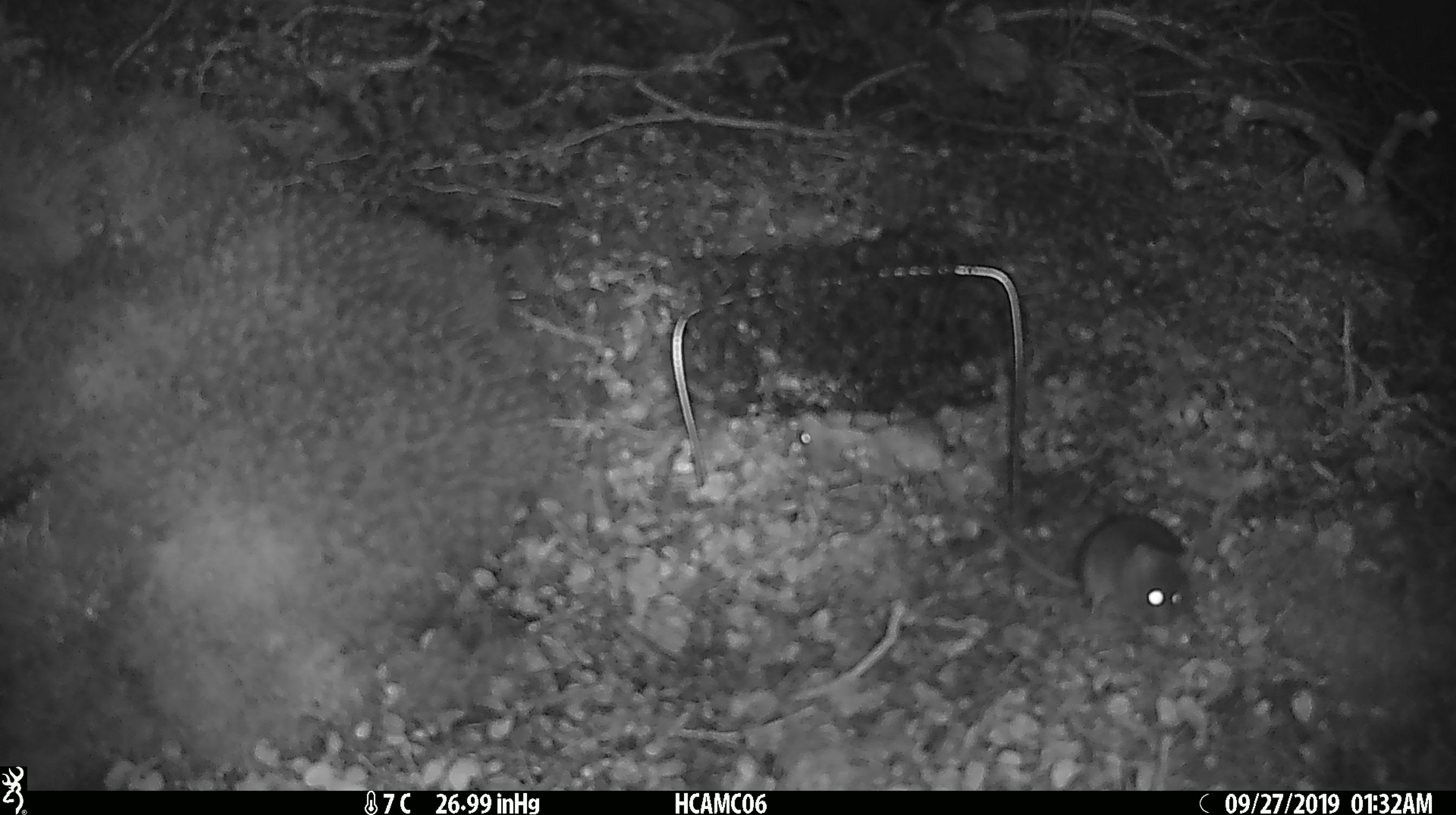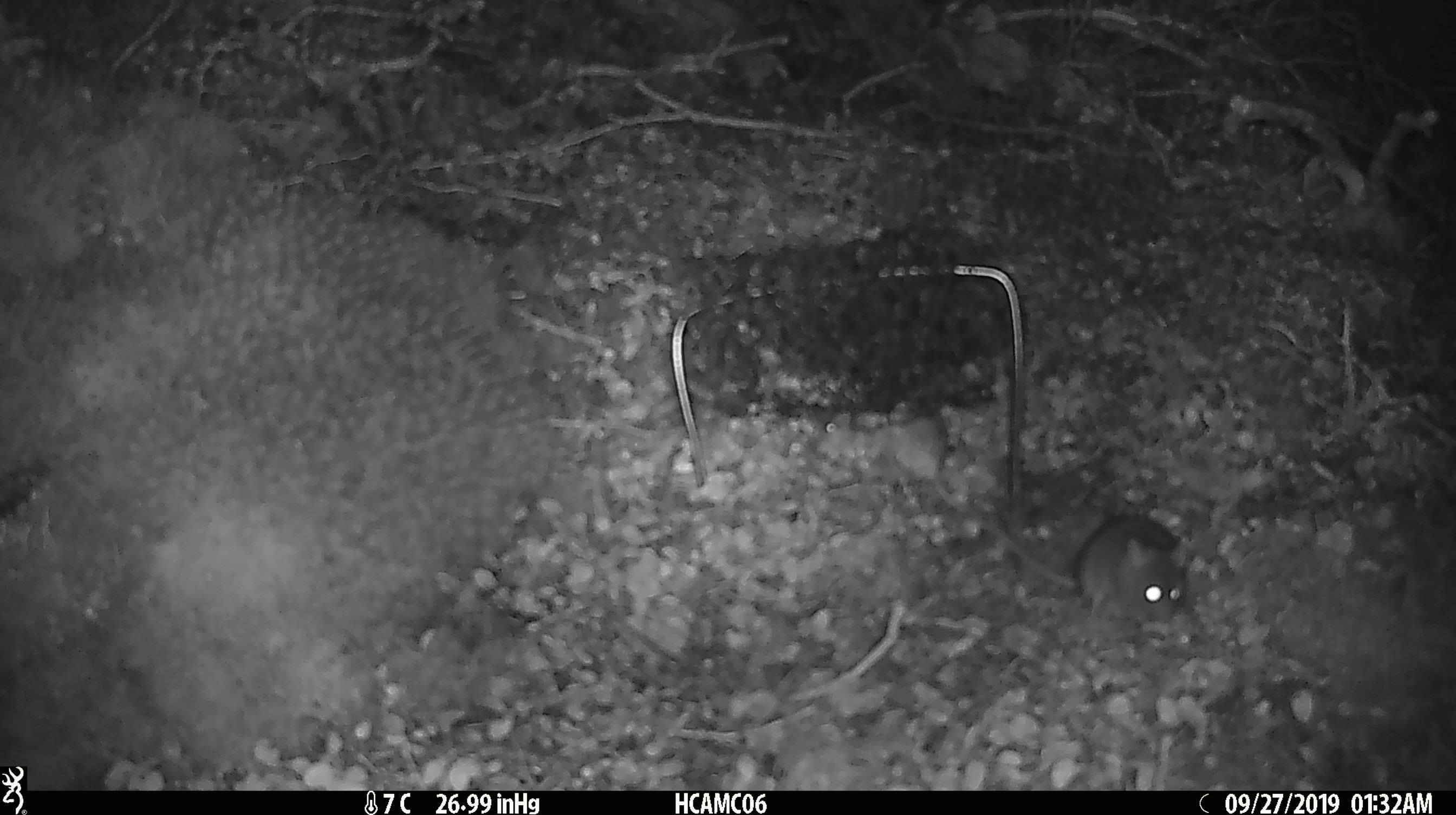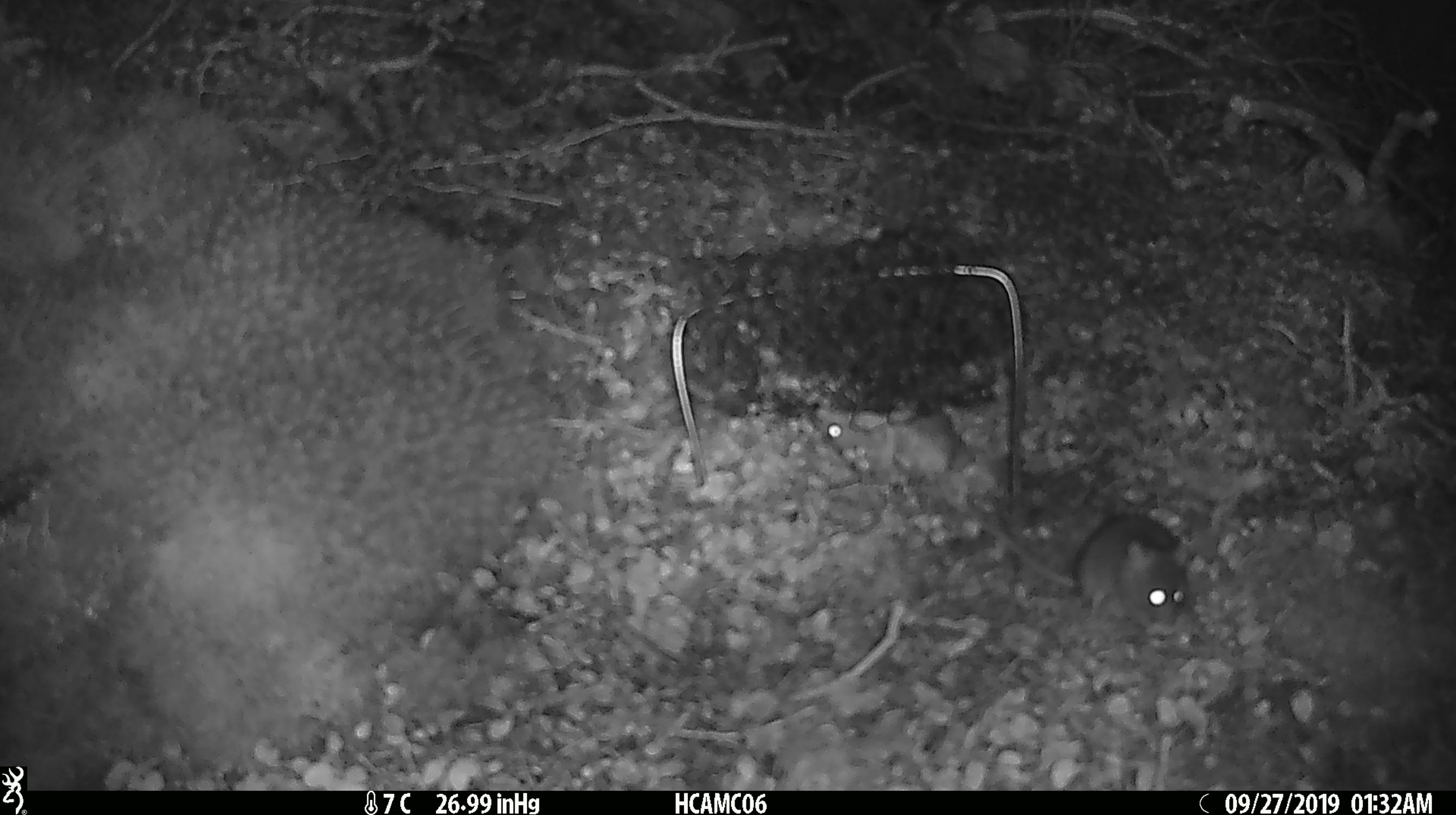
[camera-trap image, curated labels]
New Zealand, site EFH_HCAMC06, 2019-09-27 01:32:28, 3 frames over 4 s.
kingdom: Animalia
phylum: Chordata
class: Mammalia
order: Rodentia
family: Muridae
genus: Mus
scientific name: Mus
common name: mouse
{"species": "mouse (Mus)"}